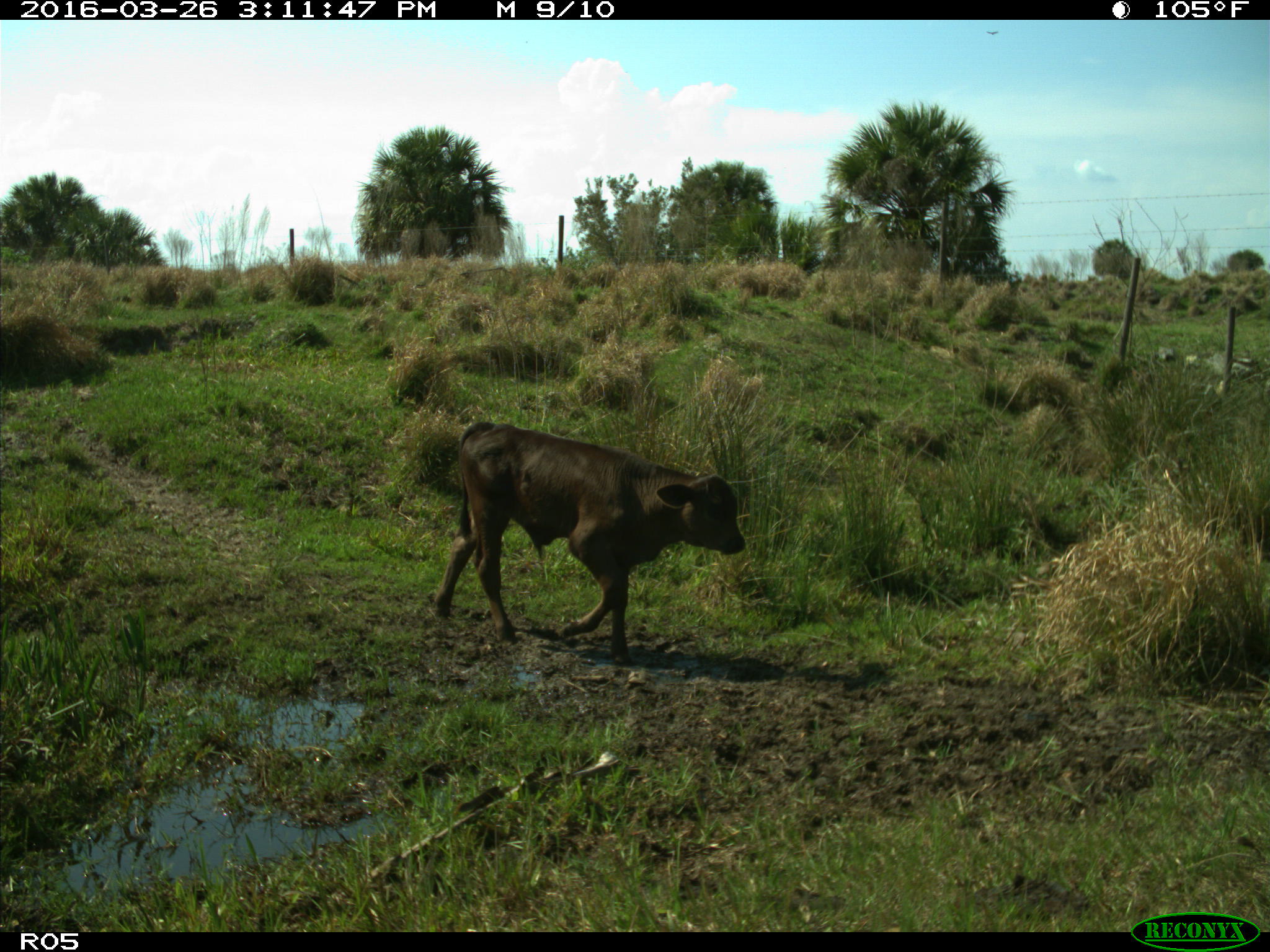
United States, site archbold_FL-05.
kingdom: Animalia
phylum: Chordata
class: Mammalia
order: Artiodactyla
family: Bovidae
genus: Bos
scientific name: Bos taurus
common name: domestic cow